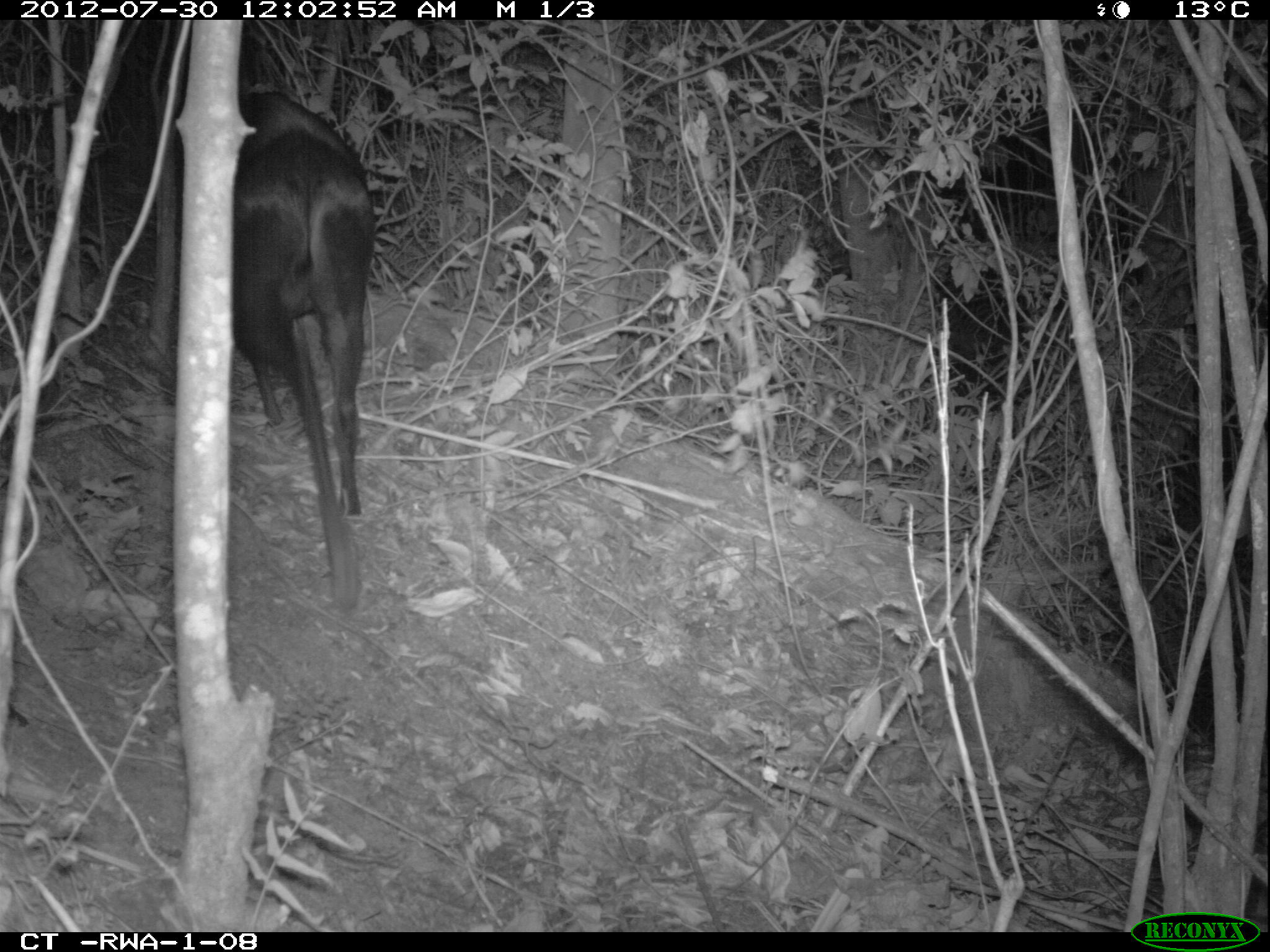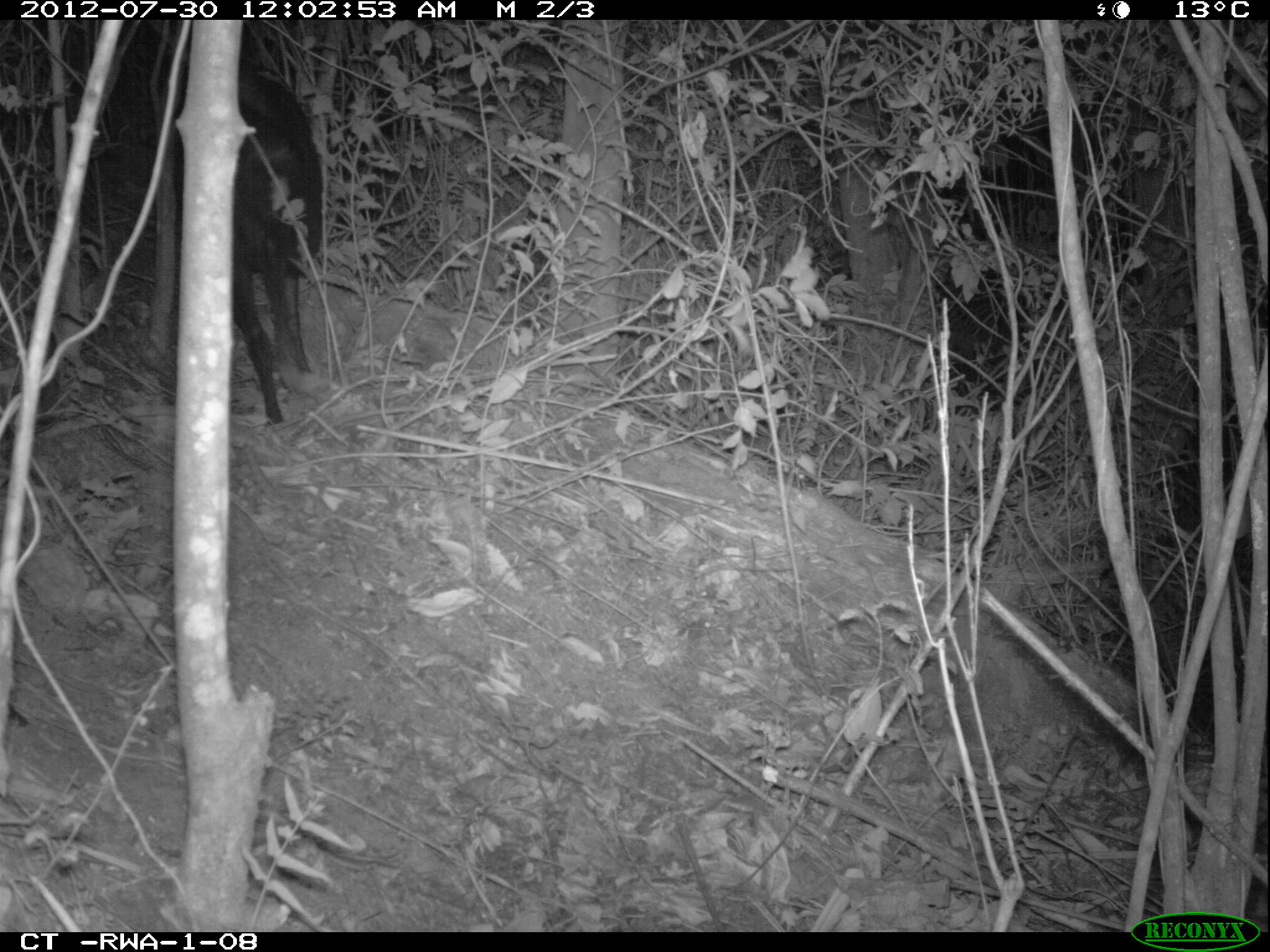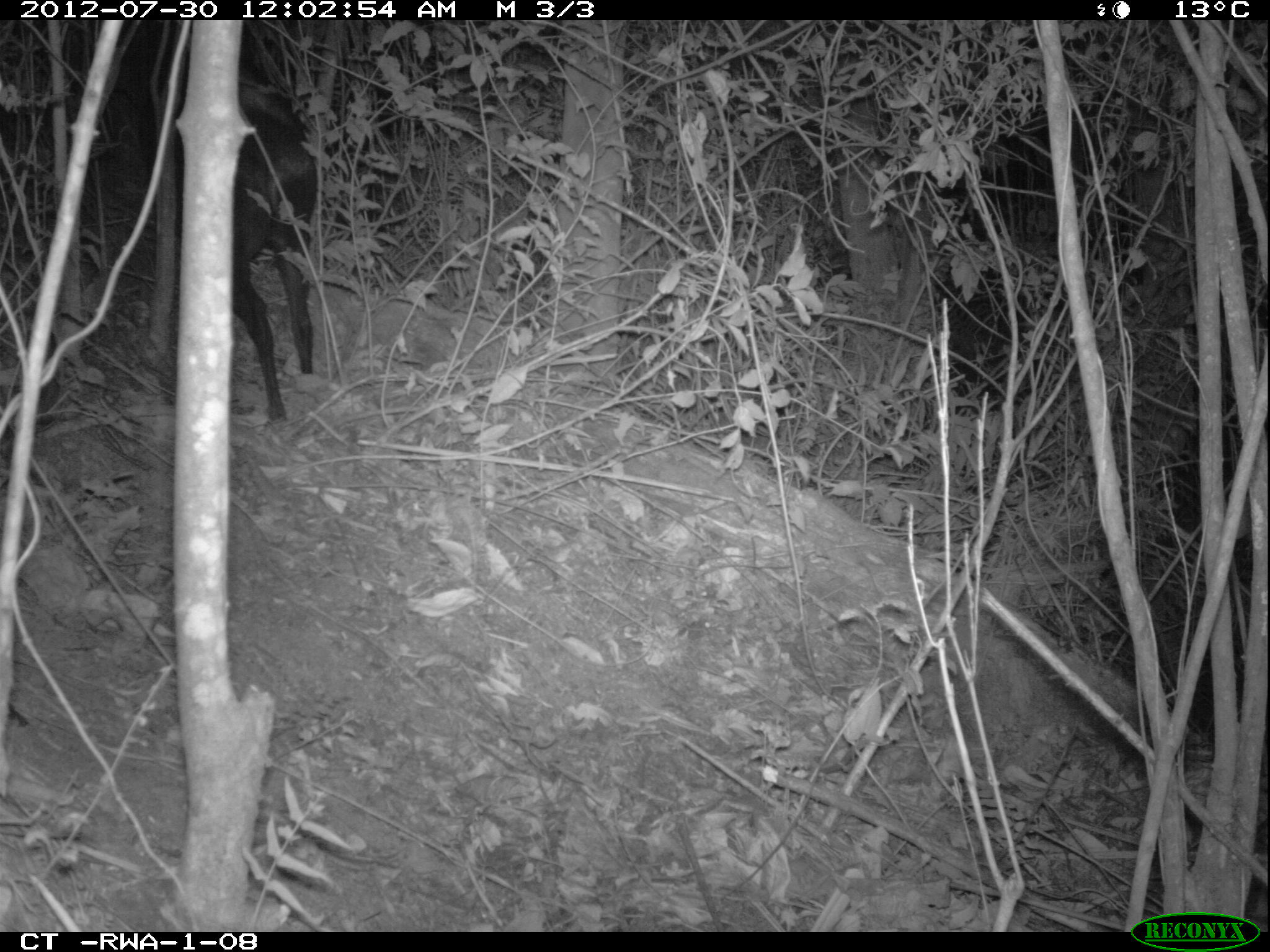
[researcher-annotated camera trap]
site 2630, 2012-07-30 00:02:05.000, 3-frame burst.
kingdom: Animalia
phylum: Chordata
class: Mammalia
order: Artiodactyla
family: Bovidae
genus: Cephalophus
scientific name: Cephalophus silvicultor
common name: light-backed duiker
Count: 1.